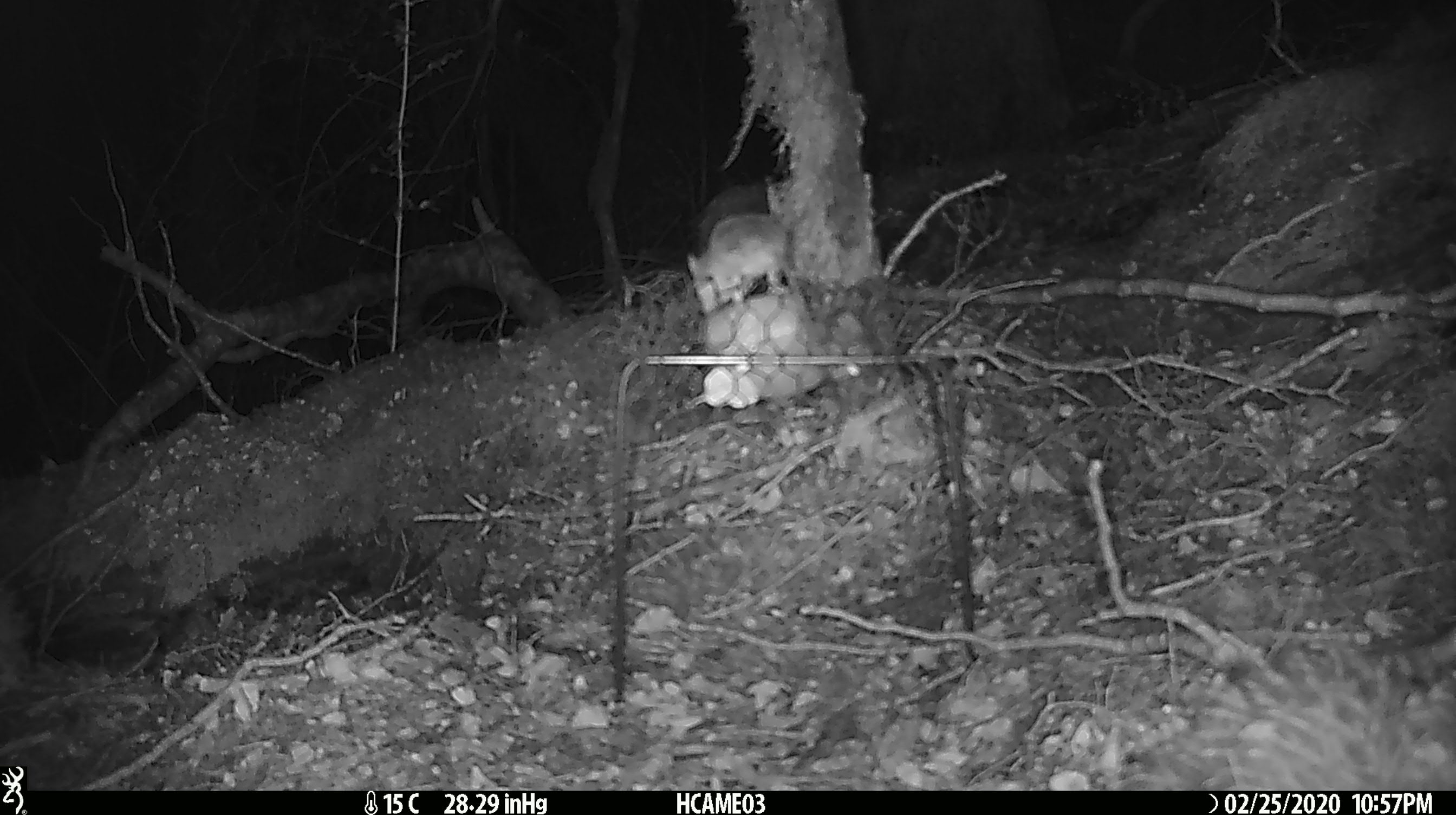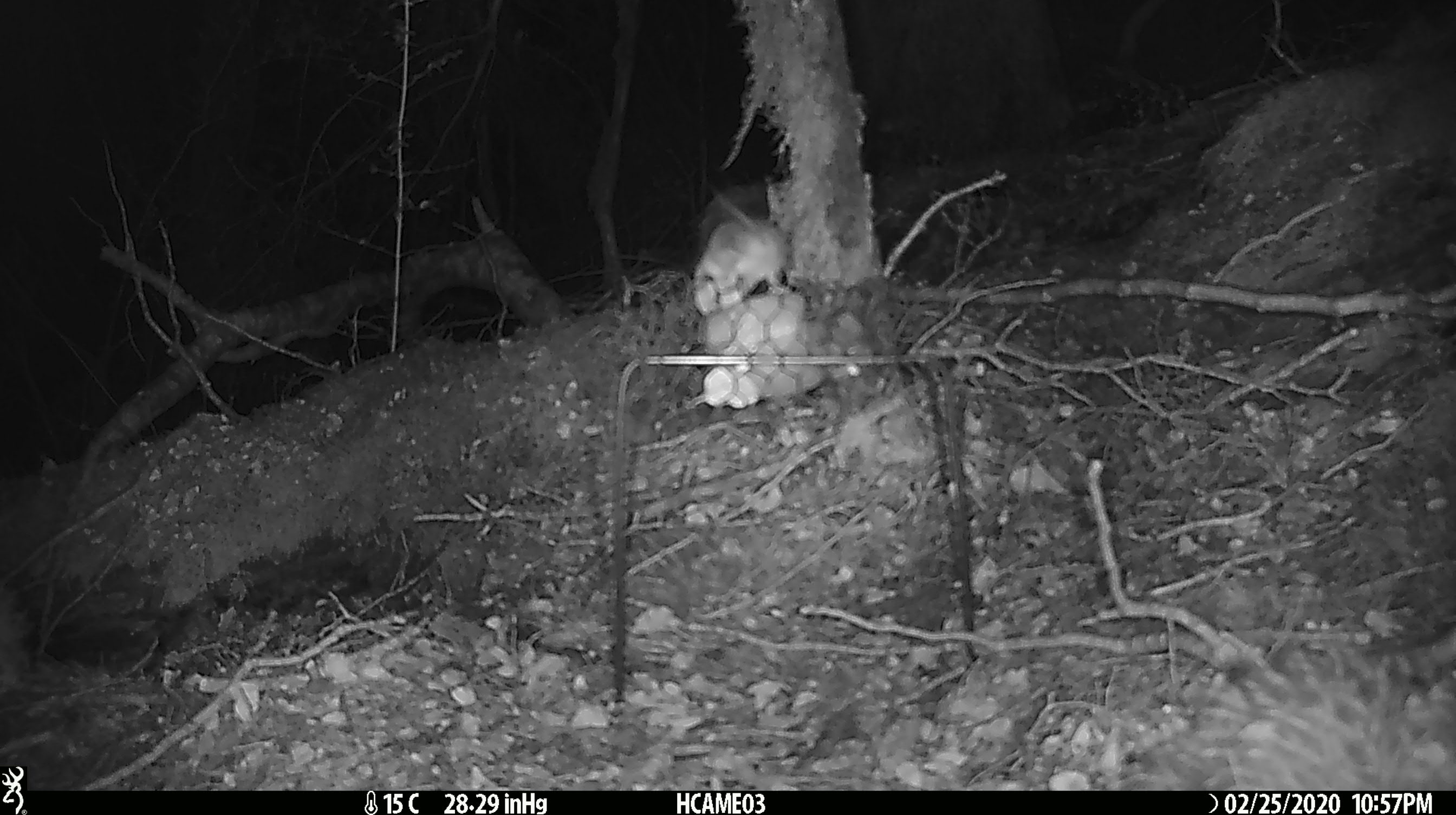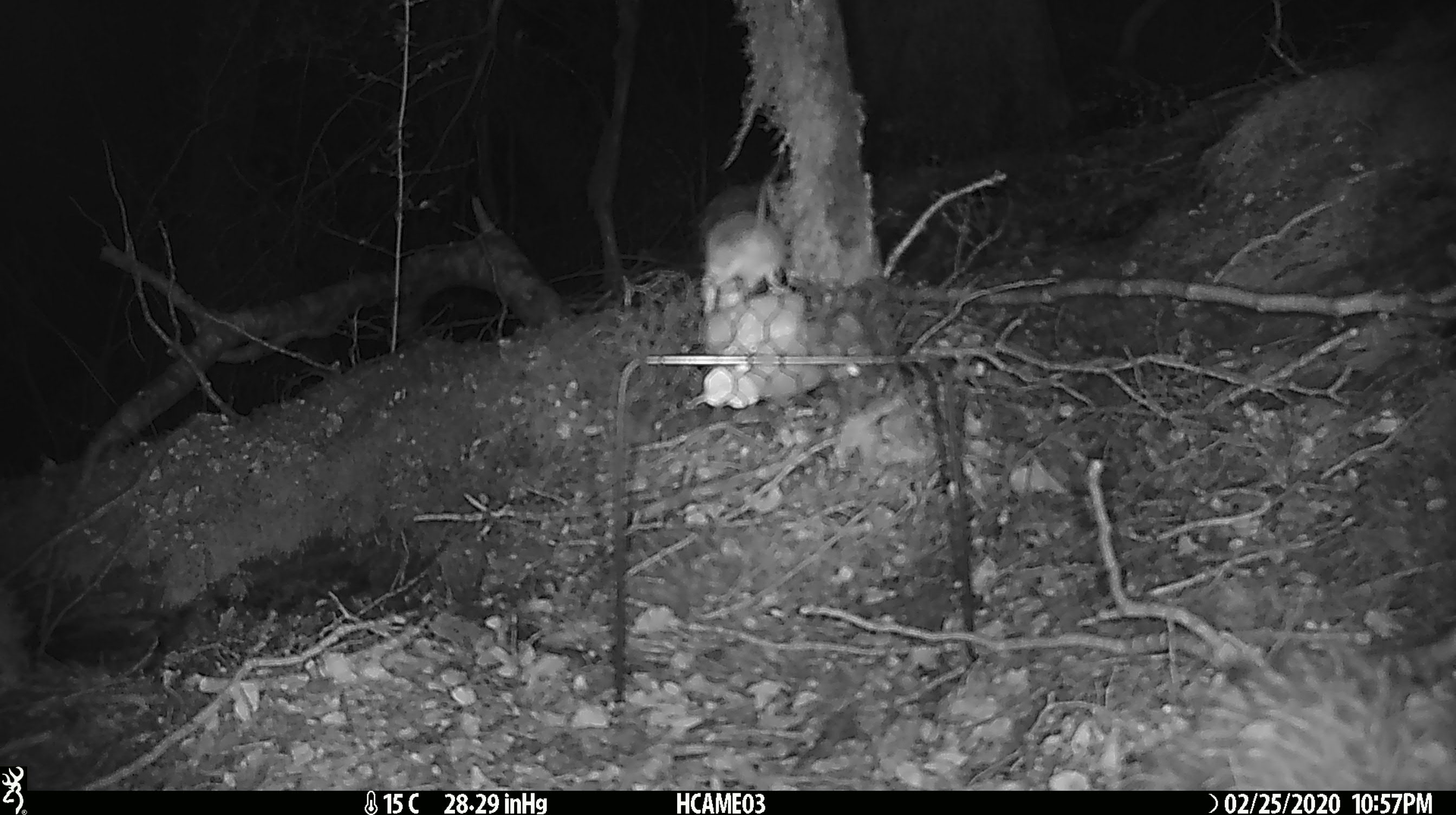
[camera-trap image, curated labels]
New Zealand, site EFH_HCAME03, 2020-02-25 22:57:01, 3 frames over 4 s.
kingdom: Animalia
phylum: Chordata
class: Mammalia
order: Rodentia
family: Muridae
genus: Mus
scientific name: Mus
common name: mouse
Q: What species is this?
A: Mouse (Mus).